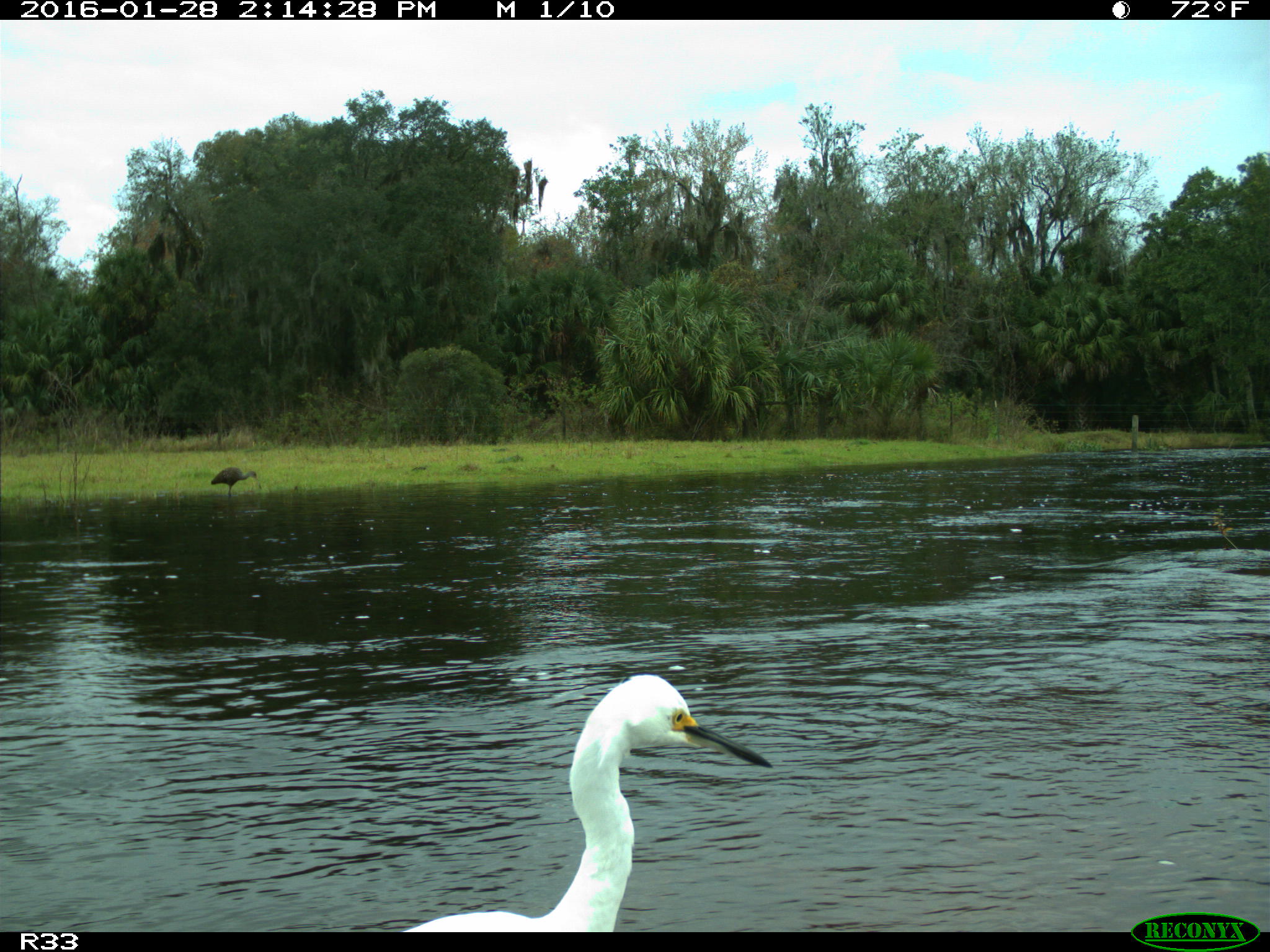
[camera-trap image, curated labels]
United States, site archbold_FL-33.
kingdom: Animalia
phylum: Chordata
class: Aves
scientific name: Aves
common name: birds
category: unidentified bird